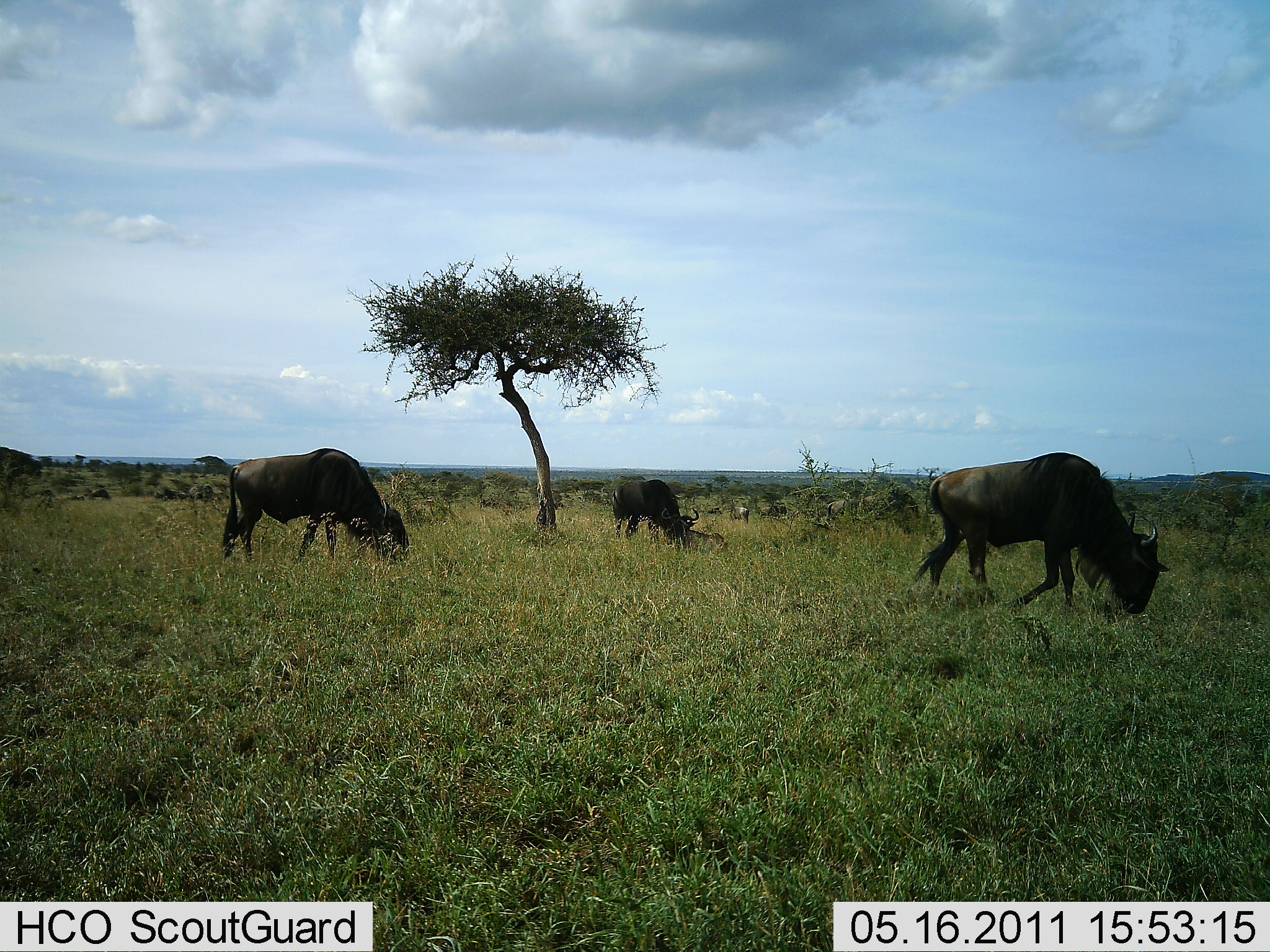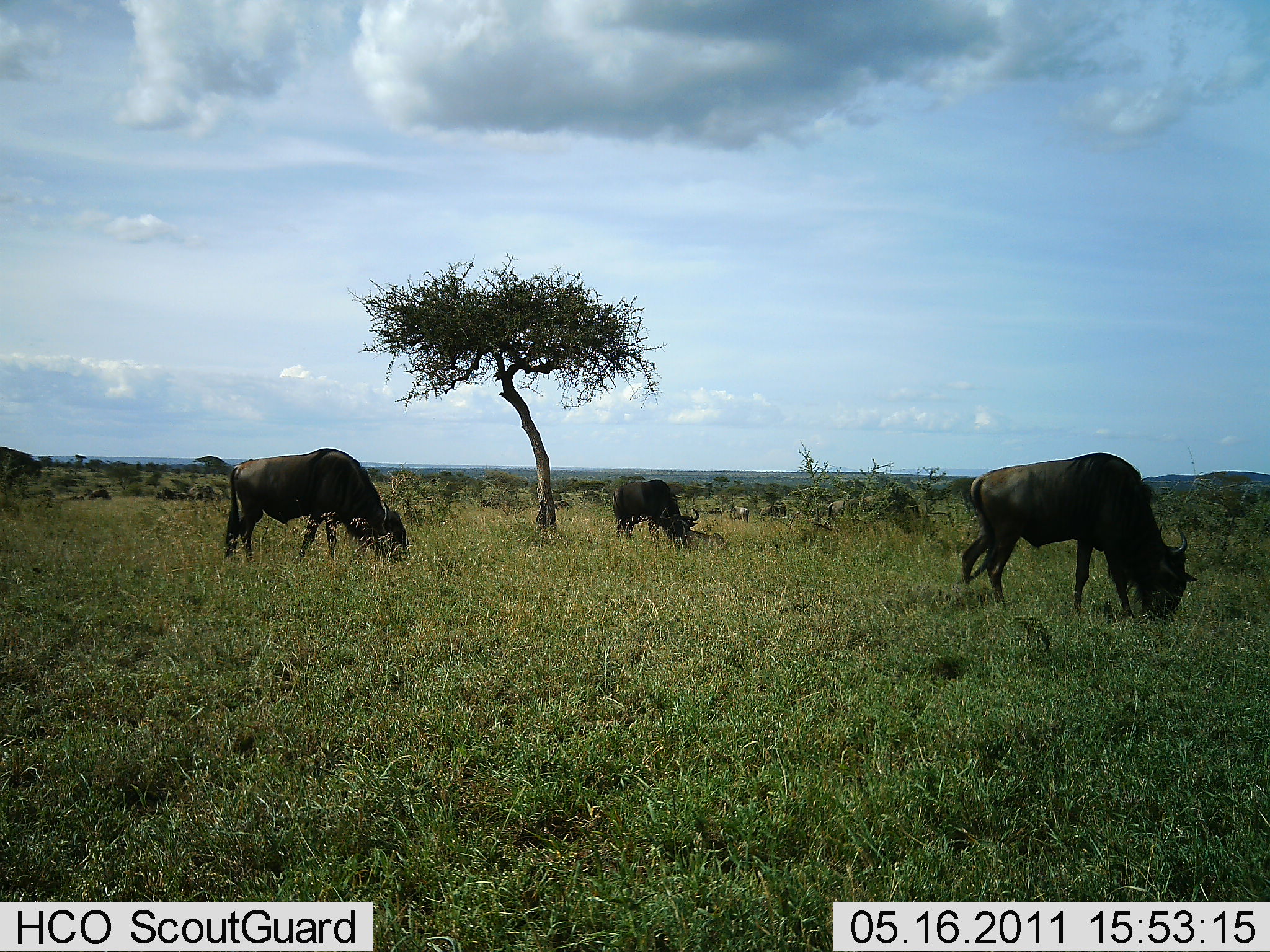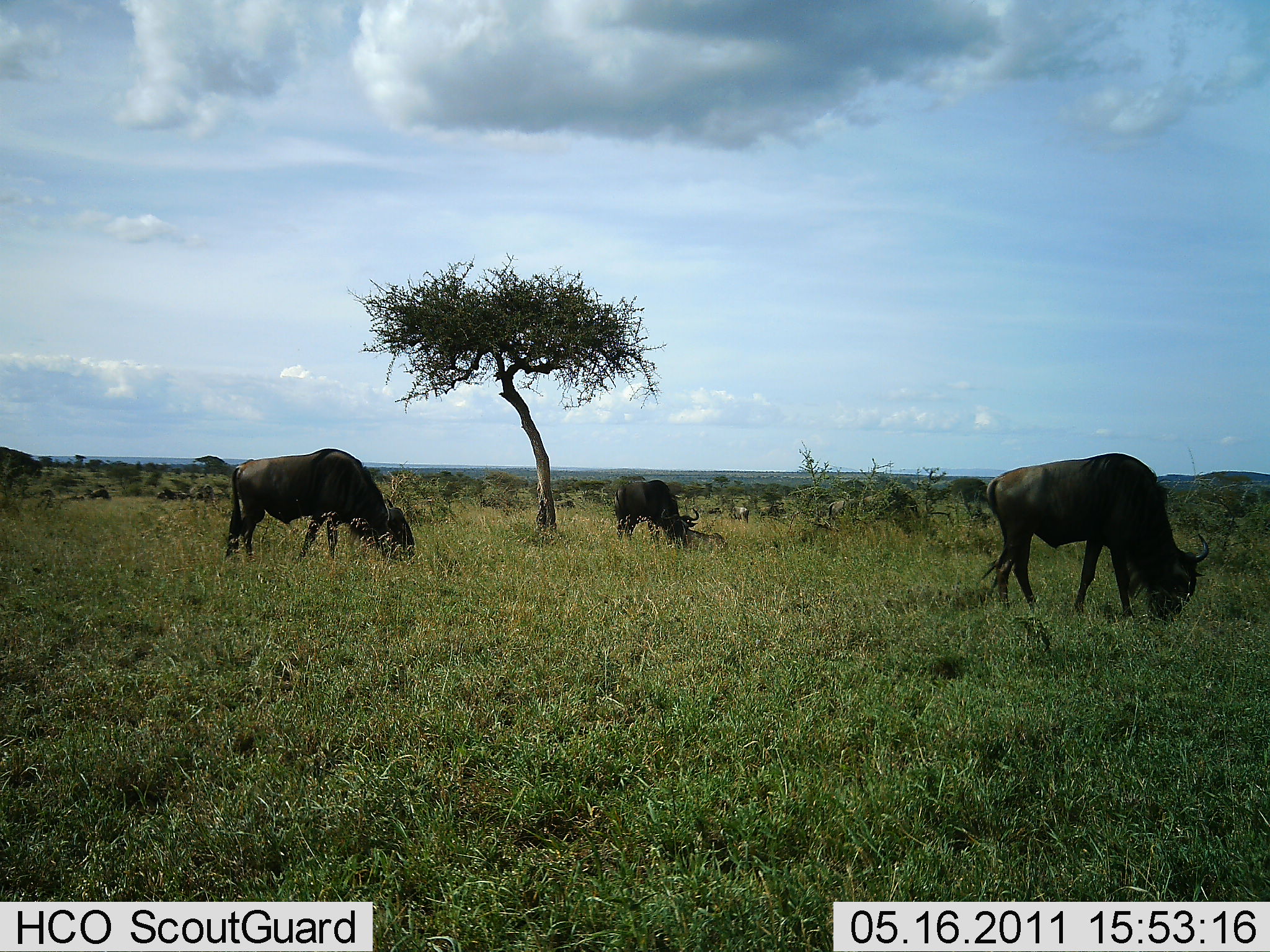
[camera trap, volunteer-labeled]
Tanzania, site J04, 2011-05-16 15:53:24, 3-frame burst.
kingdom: Animalia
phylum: Chordata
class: Mammalia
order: Artiodactyla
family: Bovidae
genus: Connochaetes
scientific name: Connochaetes taurinus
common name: blue wildebeest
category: wildebeest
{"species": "wildebeest (blue wildebeest) (Connochaetes taurinus)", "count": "3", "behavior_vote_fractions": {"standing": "25%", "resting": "8%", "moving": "25%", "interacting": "0%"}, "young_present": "8%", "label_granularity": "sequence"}